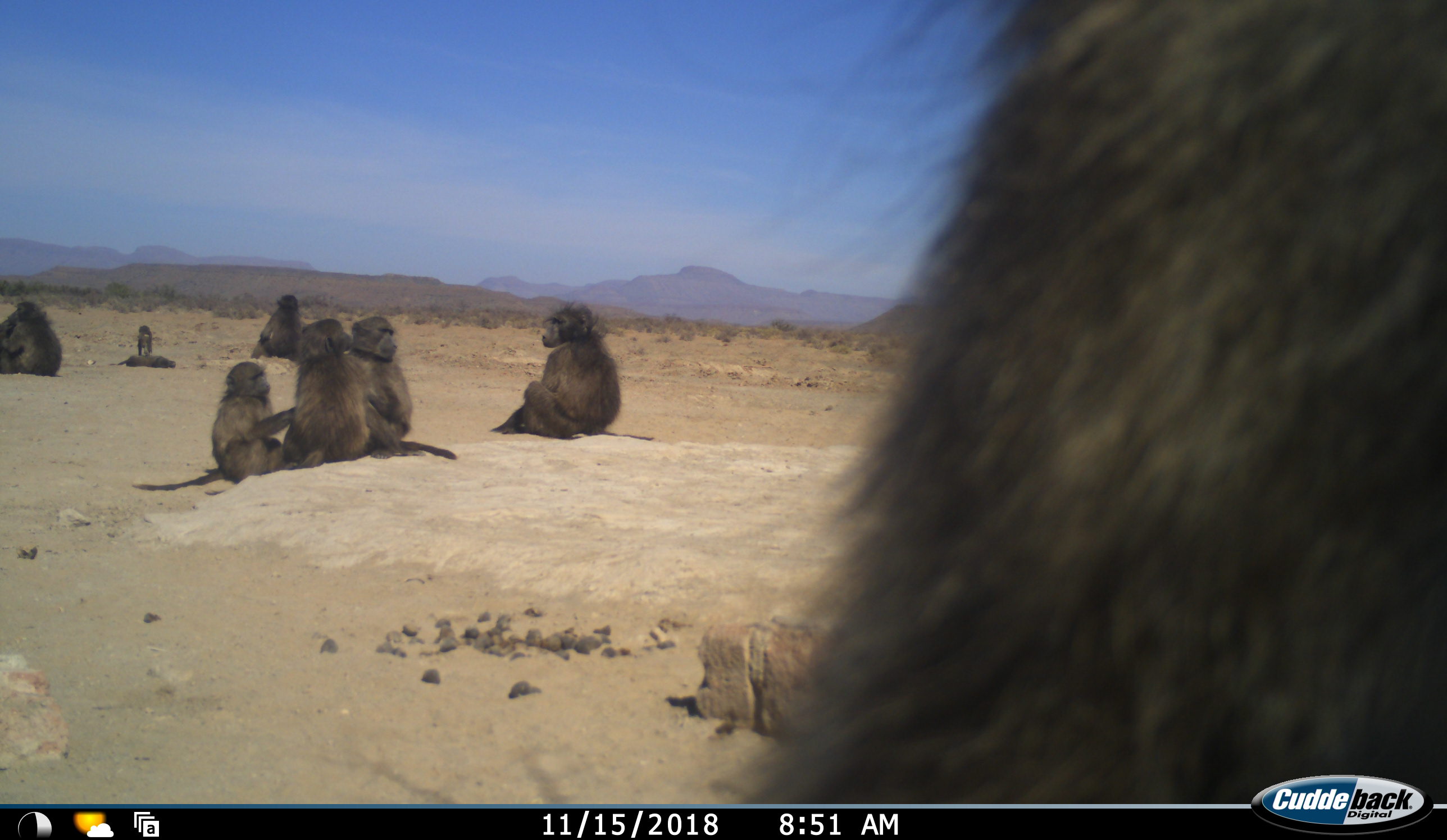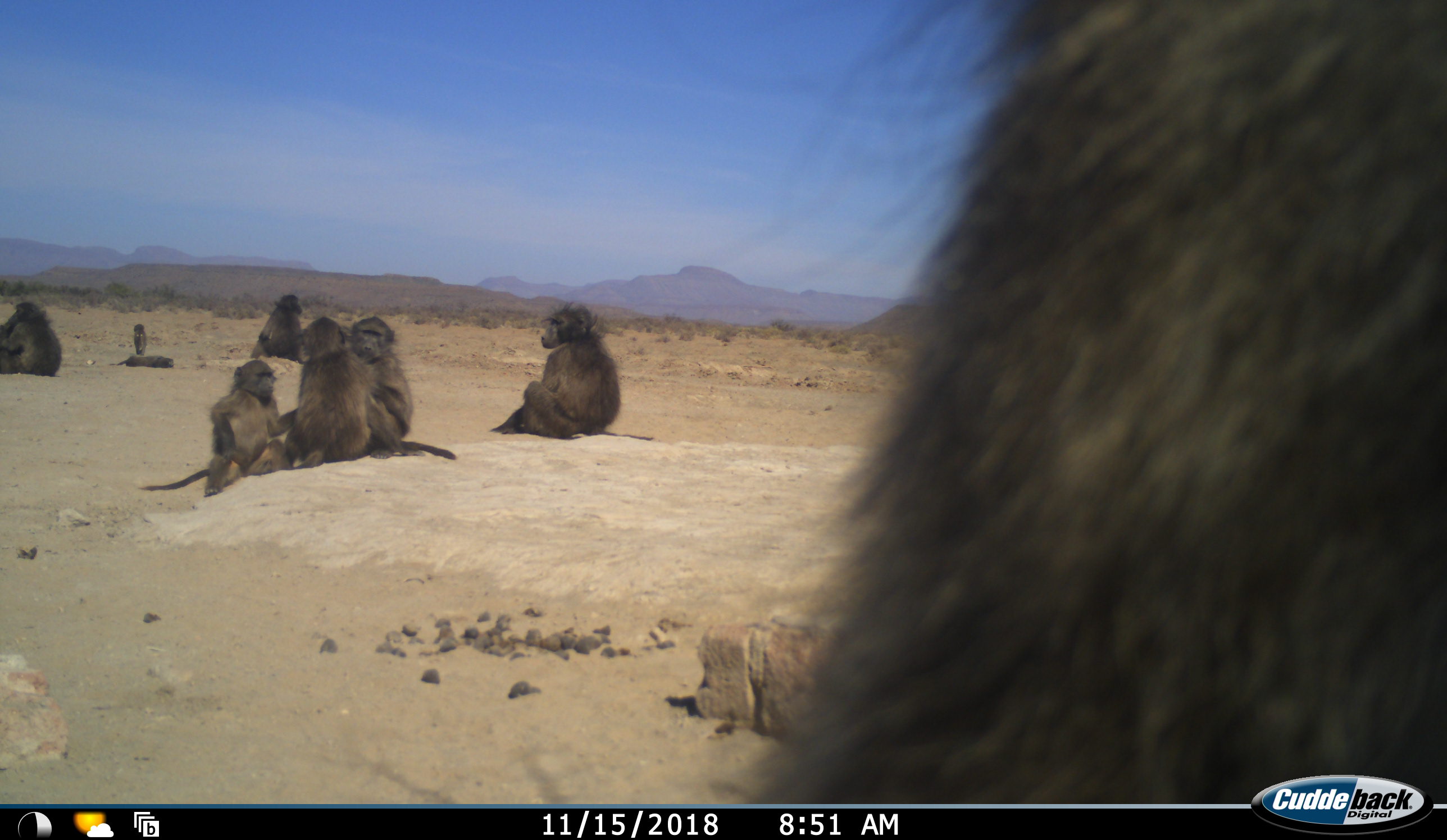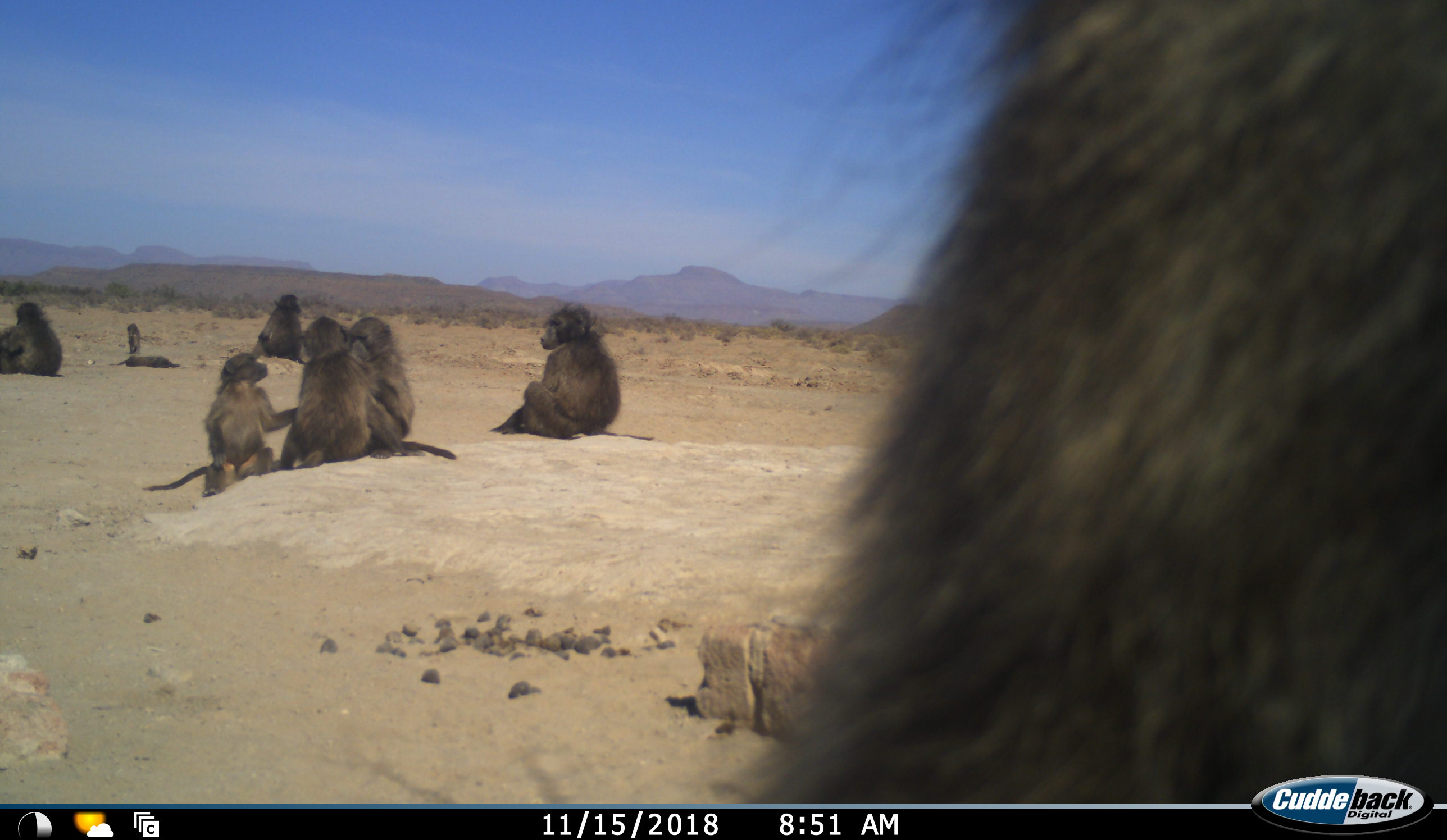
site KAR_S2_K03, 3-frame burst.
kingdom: Animalia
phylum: Chordata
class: Mammalia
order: Primates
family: Cercopithecidae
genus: Papio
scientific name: Papio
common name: baboon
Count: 10.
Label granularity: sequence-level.